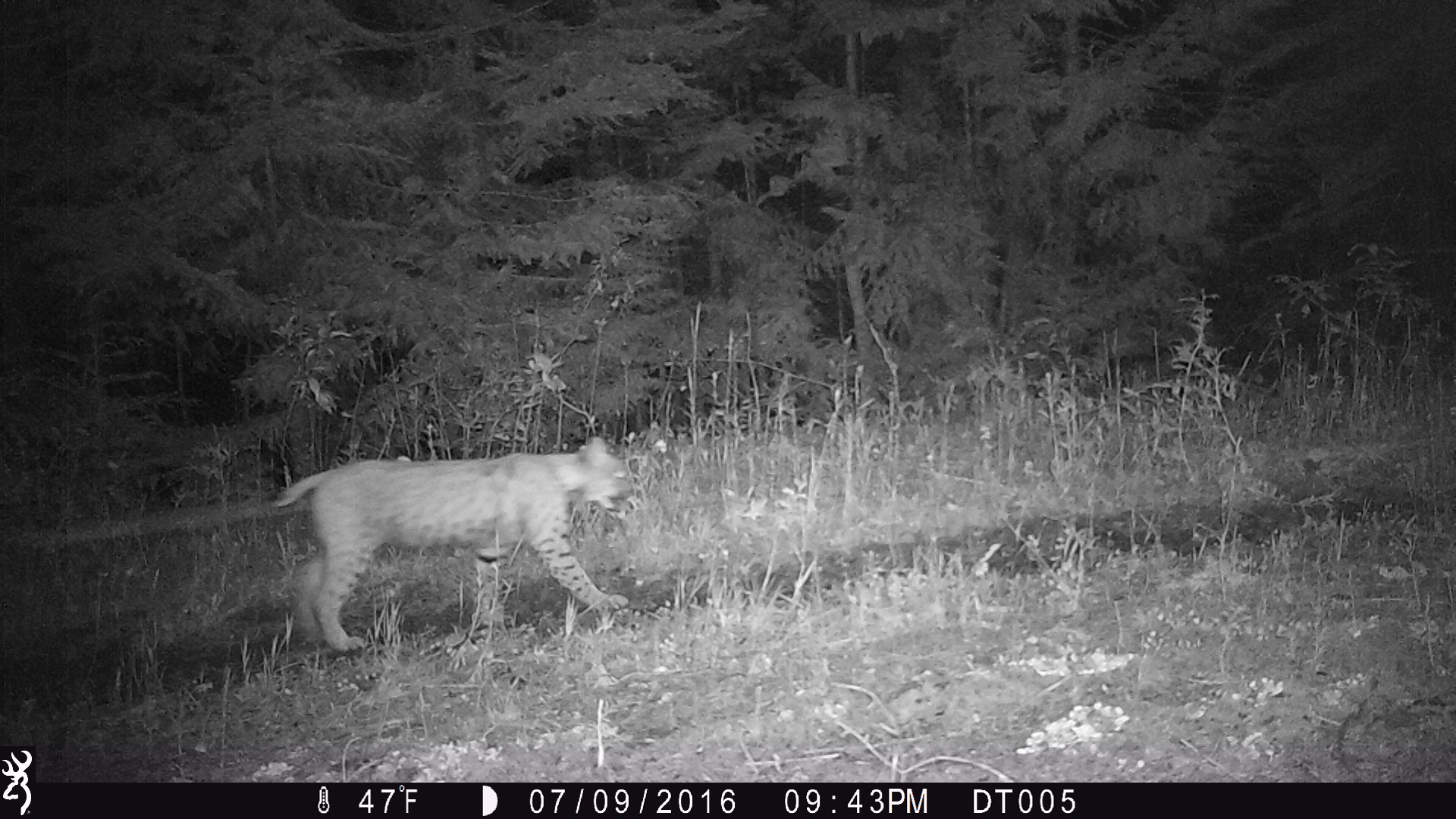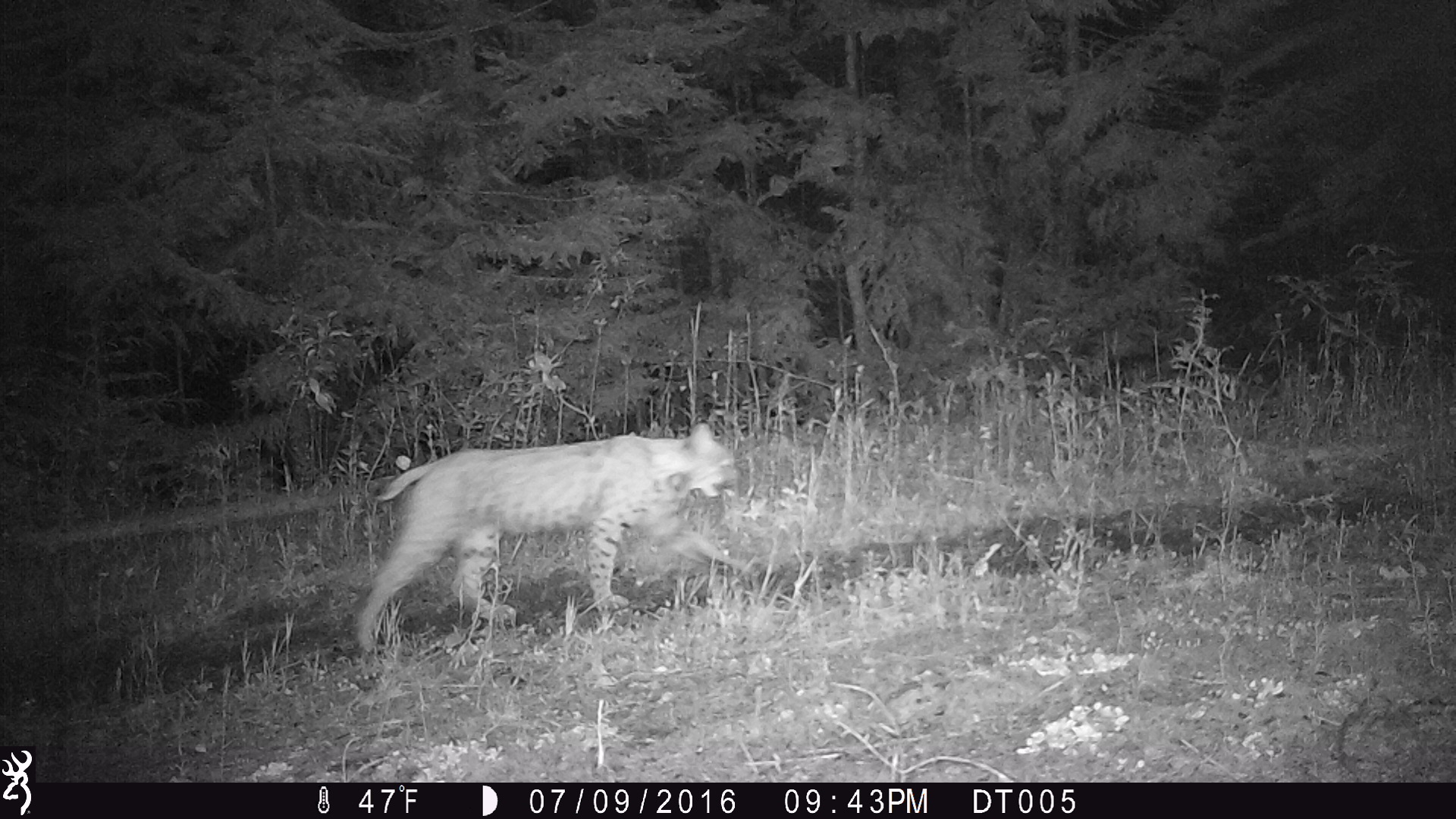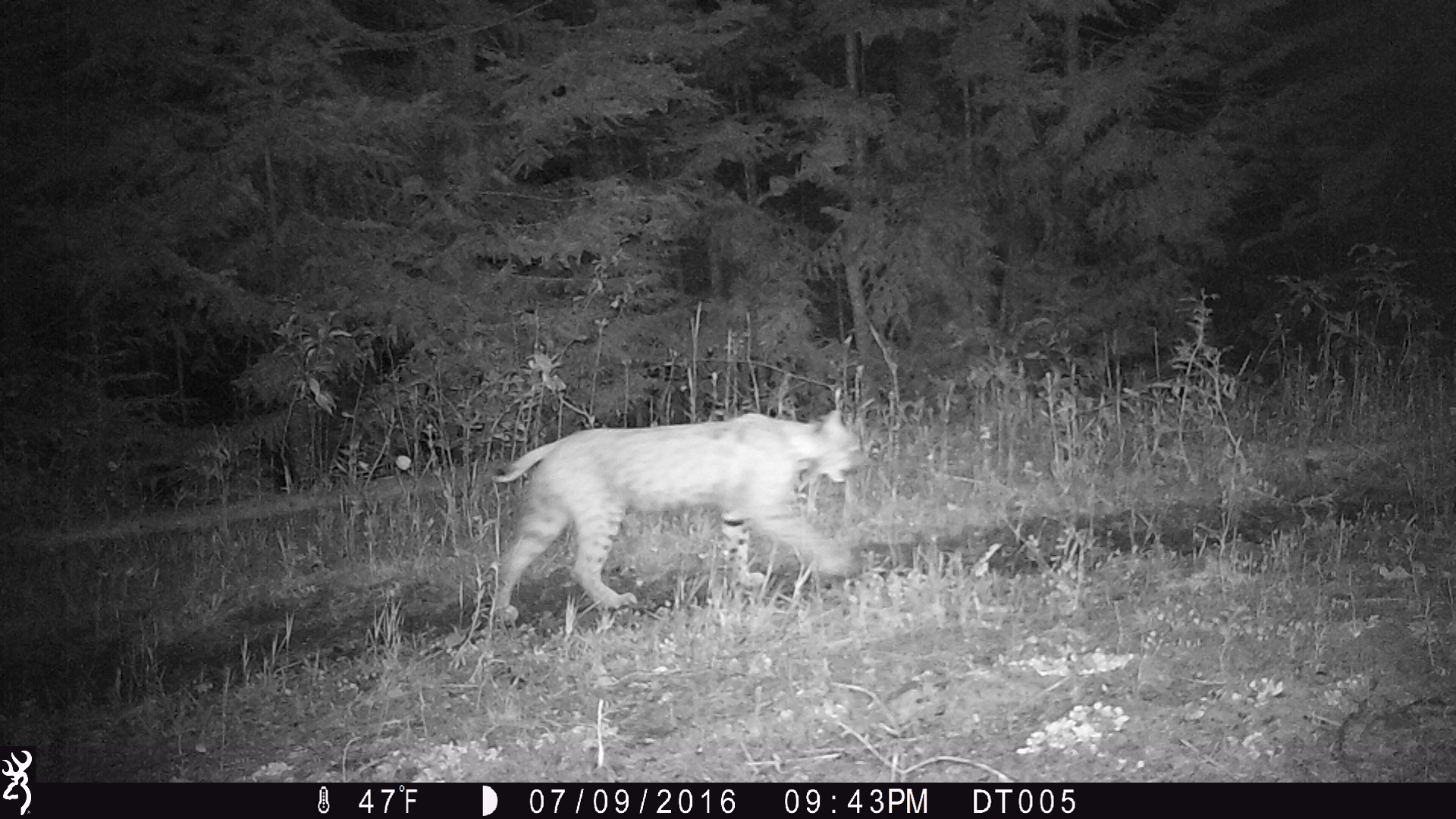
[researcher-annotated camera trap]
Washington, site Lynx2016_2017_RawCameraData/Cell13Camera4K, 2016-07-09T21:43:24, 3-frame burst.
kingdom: Animalia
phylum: Chordata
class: Mammalia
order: Carnivora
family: Felidae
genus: Lynx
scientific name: Lynx rufus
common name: bobcat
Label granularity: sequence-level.